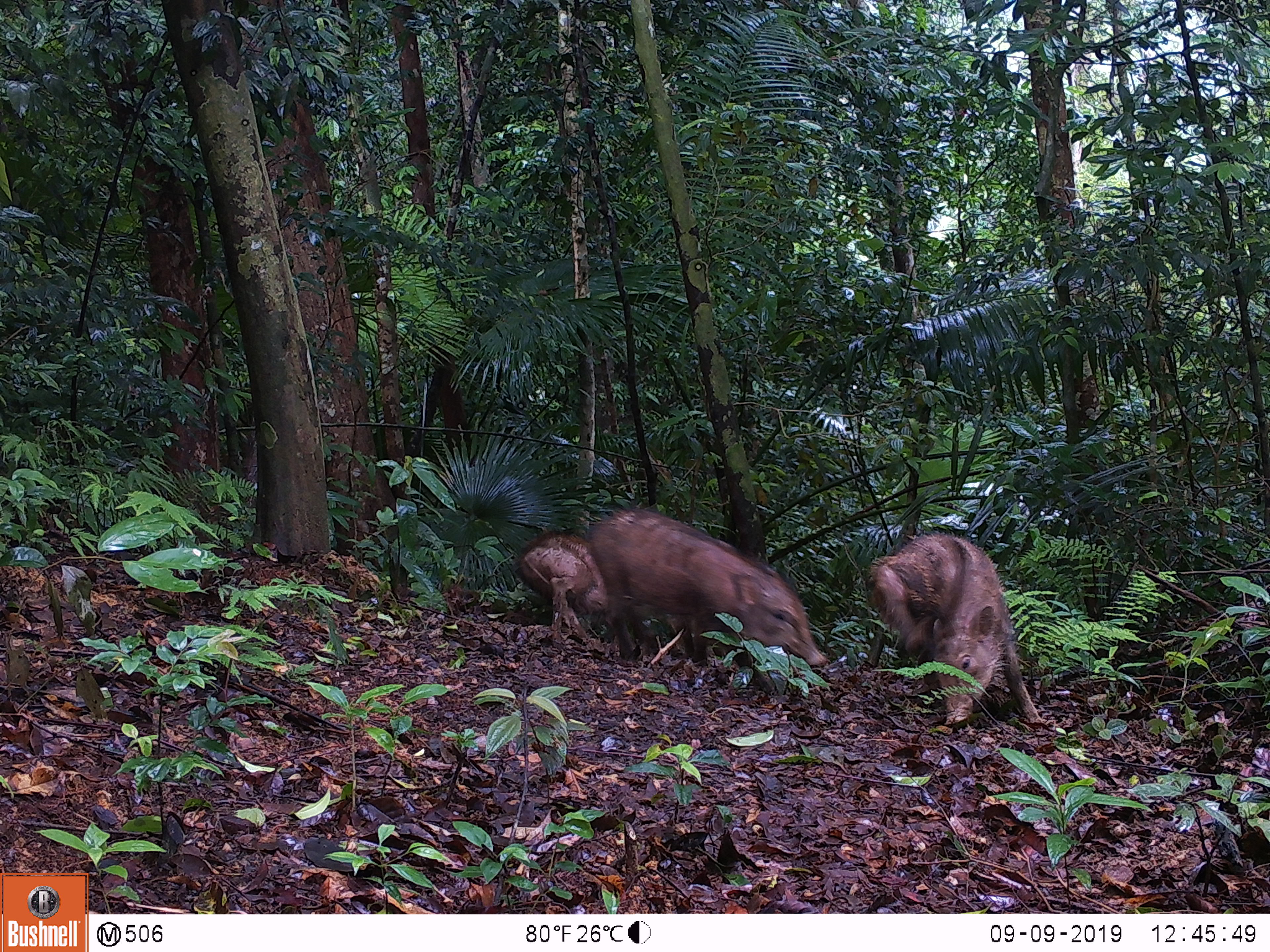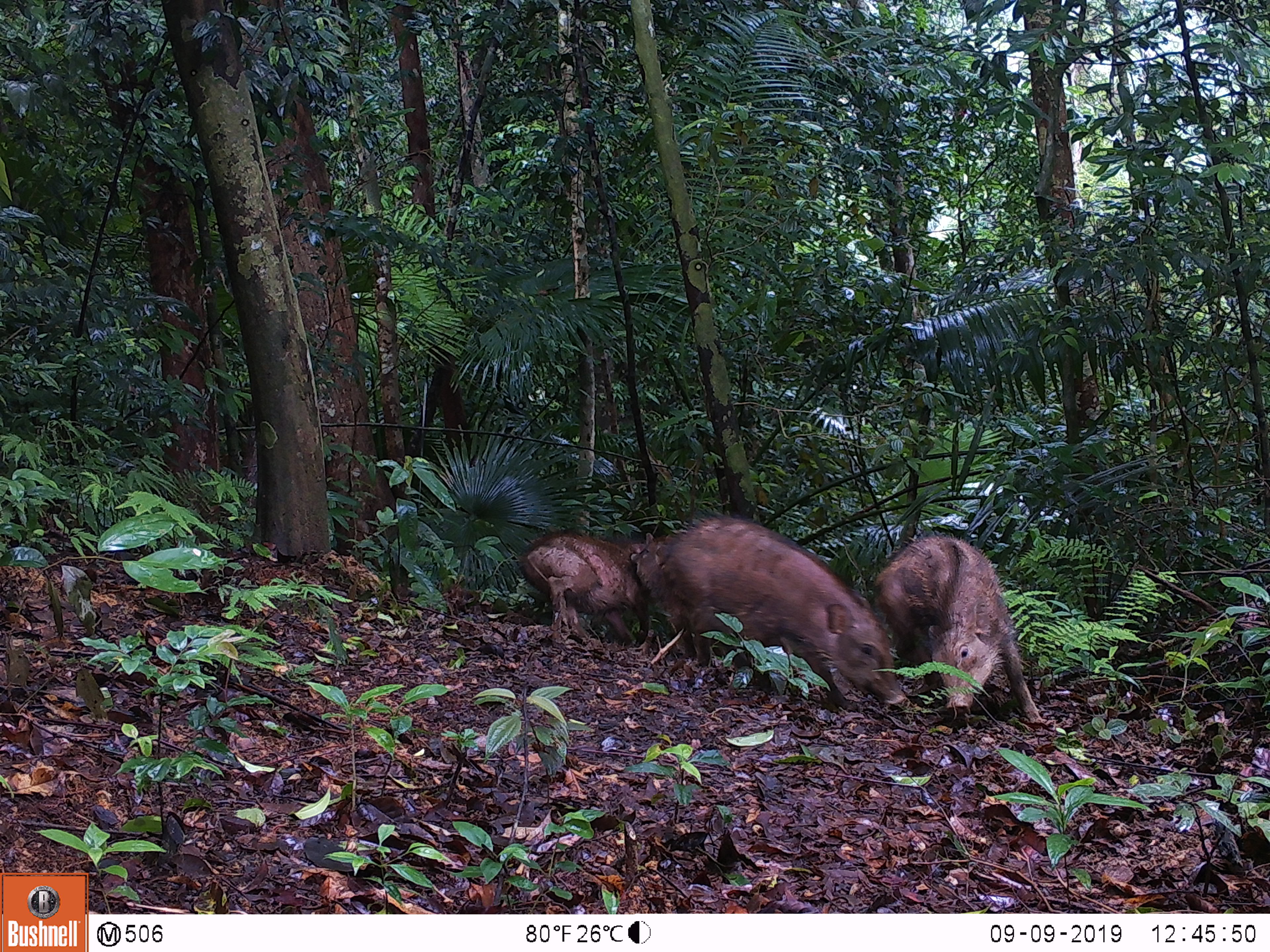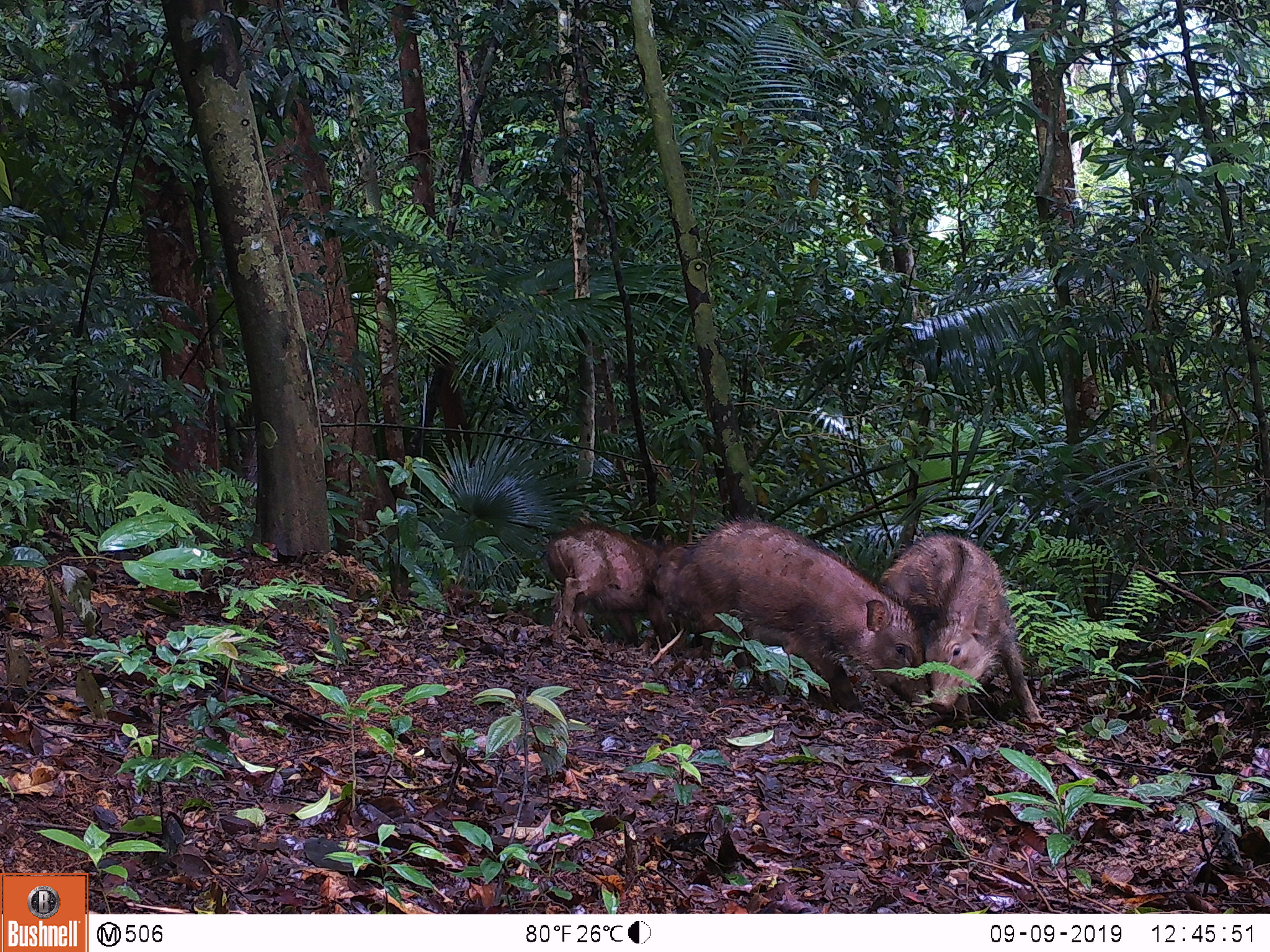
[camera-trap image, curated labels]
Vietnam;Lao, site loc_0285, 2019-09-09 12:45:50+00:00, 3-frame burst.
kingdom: Animalia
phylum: Chordata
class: Mammalia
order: Artiodactyla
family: Suidae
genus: Sus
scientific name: Sus scrofa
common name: eurasian wild pig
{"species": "eurasian wild pig (Sus scrofa)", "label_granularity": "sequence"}